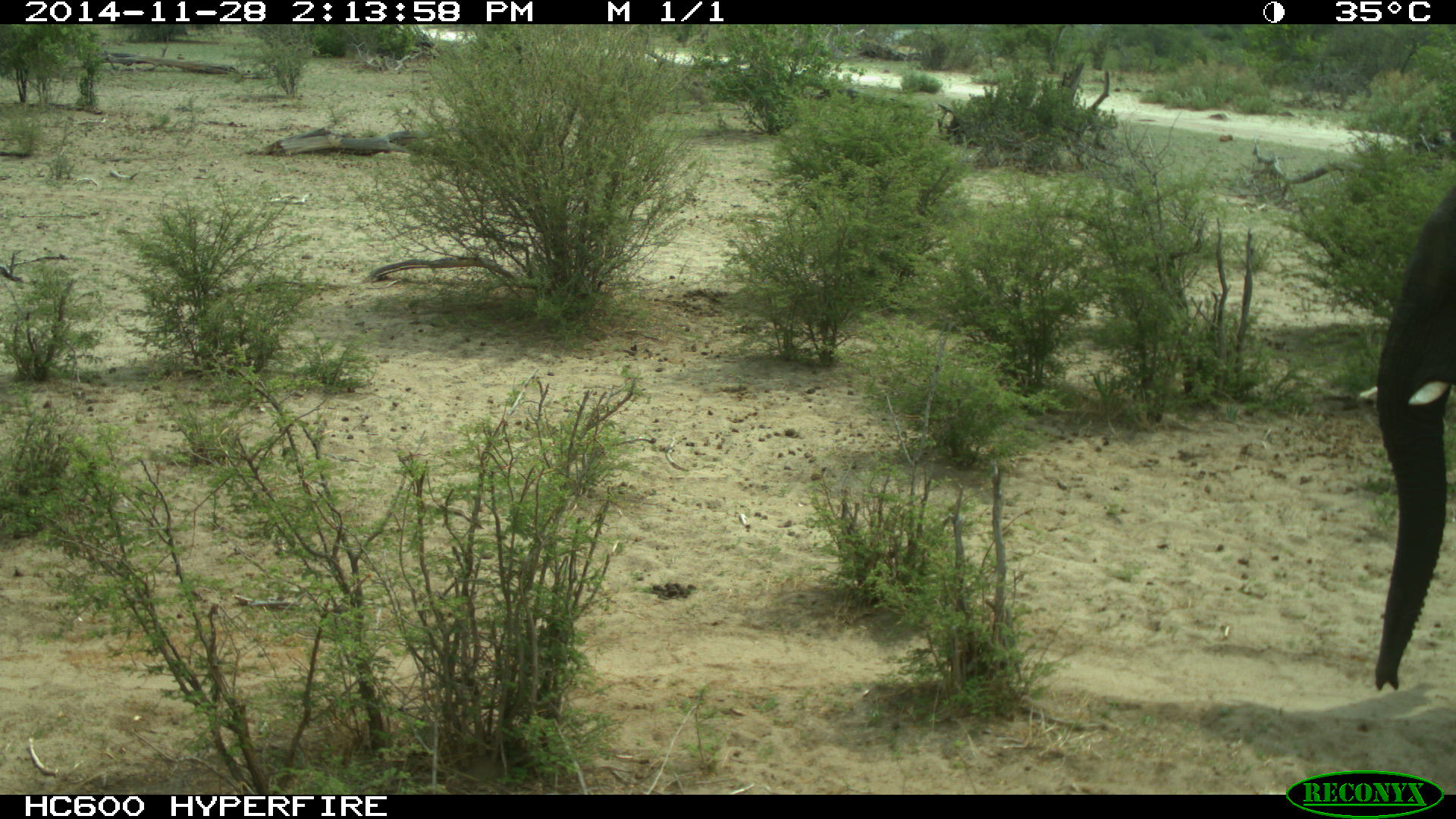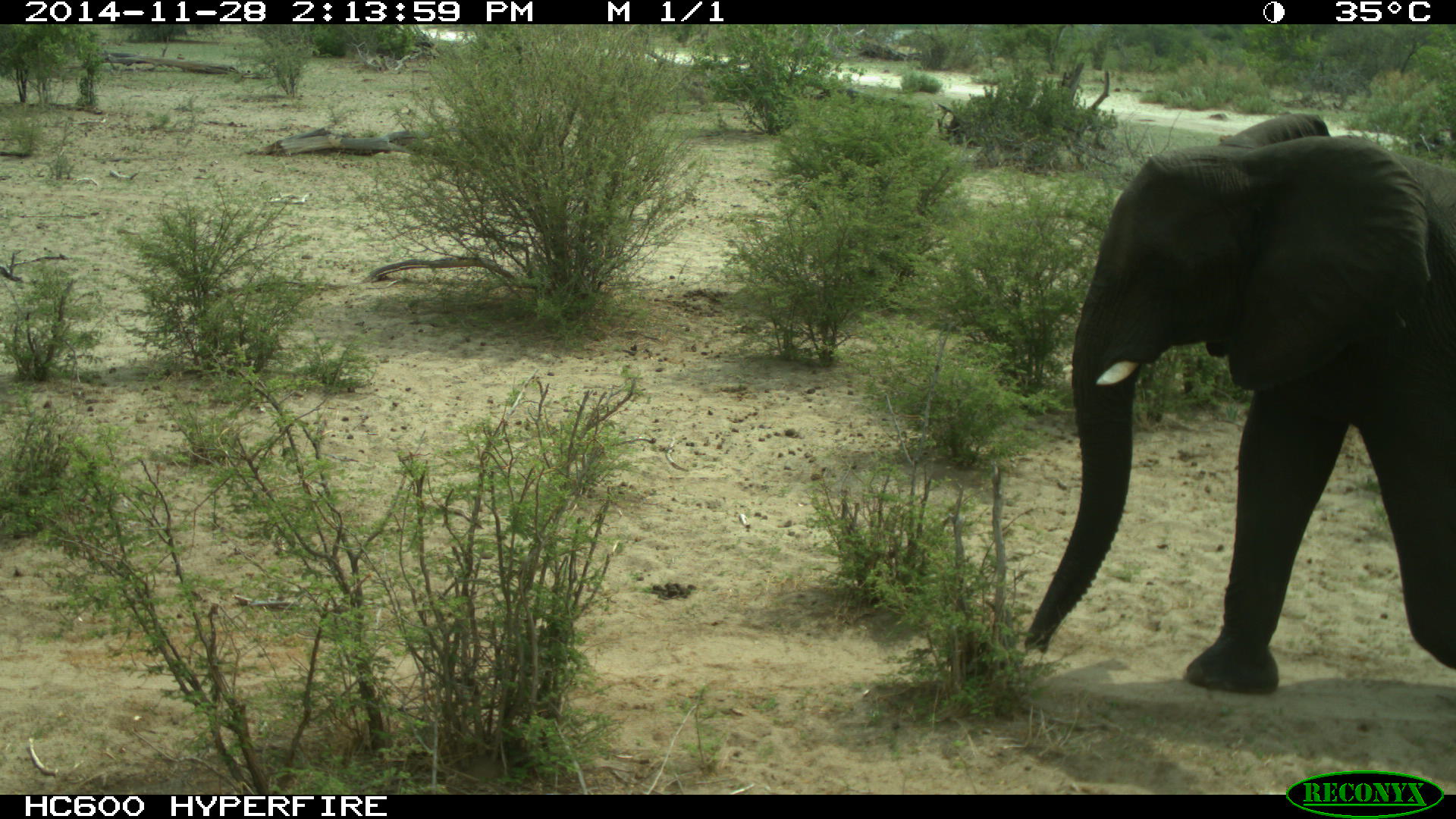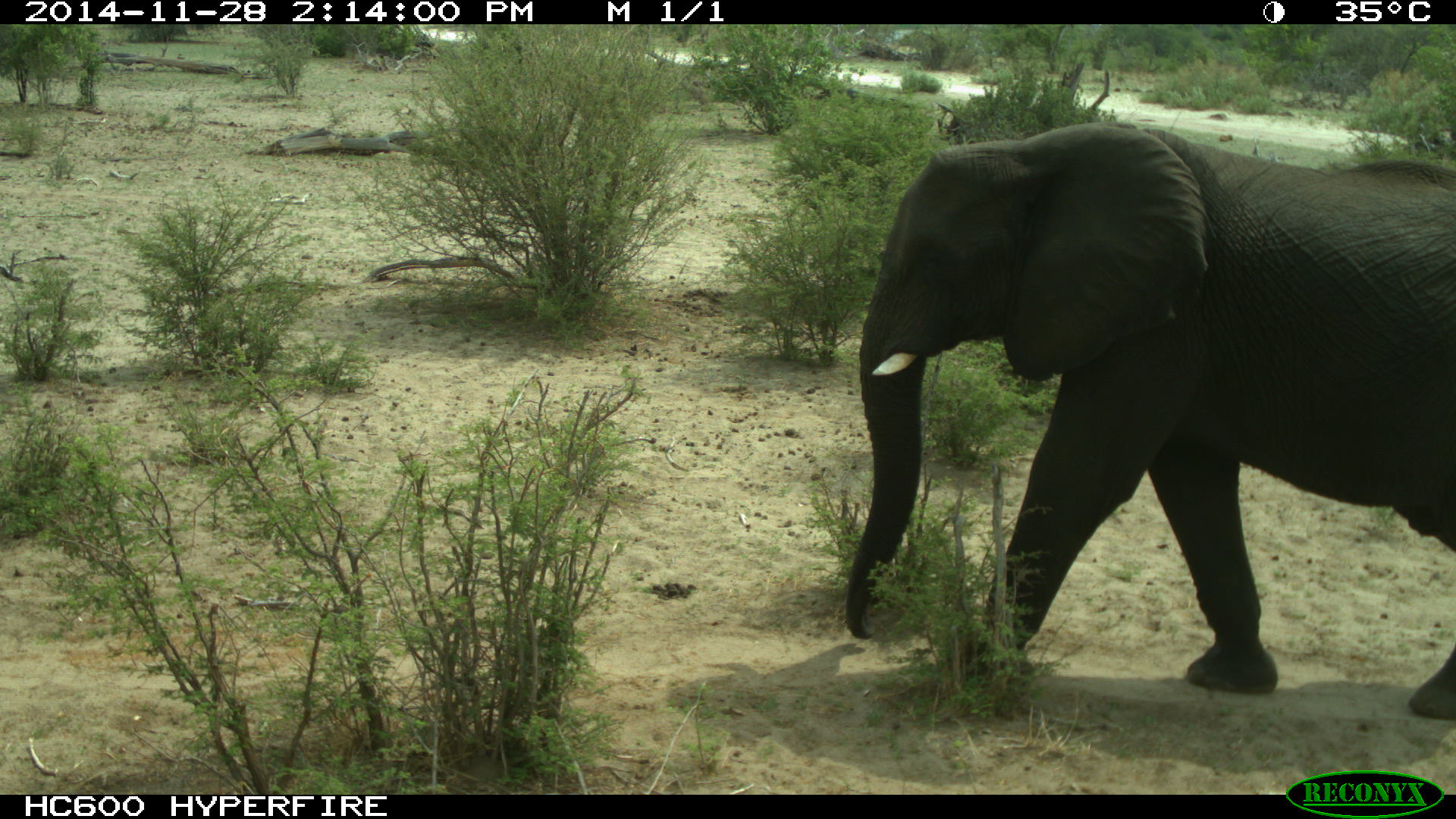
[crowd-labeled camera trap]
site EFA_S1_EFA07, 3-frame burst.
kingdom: Animalia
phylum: Chordata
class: Mammalia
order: Proboscidea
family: Elephantidae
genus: Loxodonta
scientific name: Loxodonta africana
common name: african bush elephant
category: elephant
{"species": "elephant (african bush elephant) (Loxodonta africana)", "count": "1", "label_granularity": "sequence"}